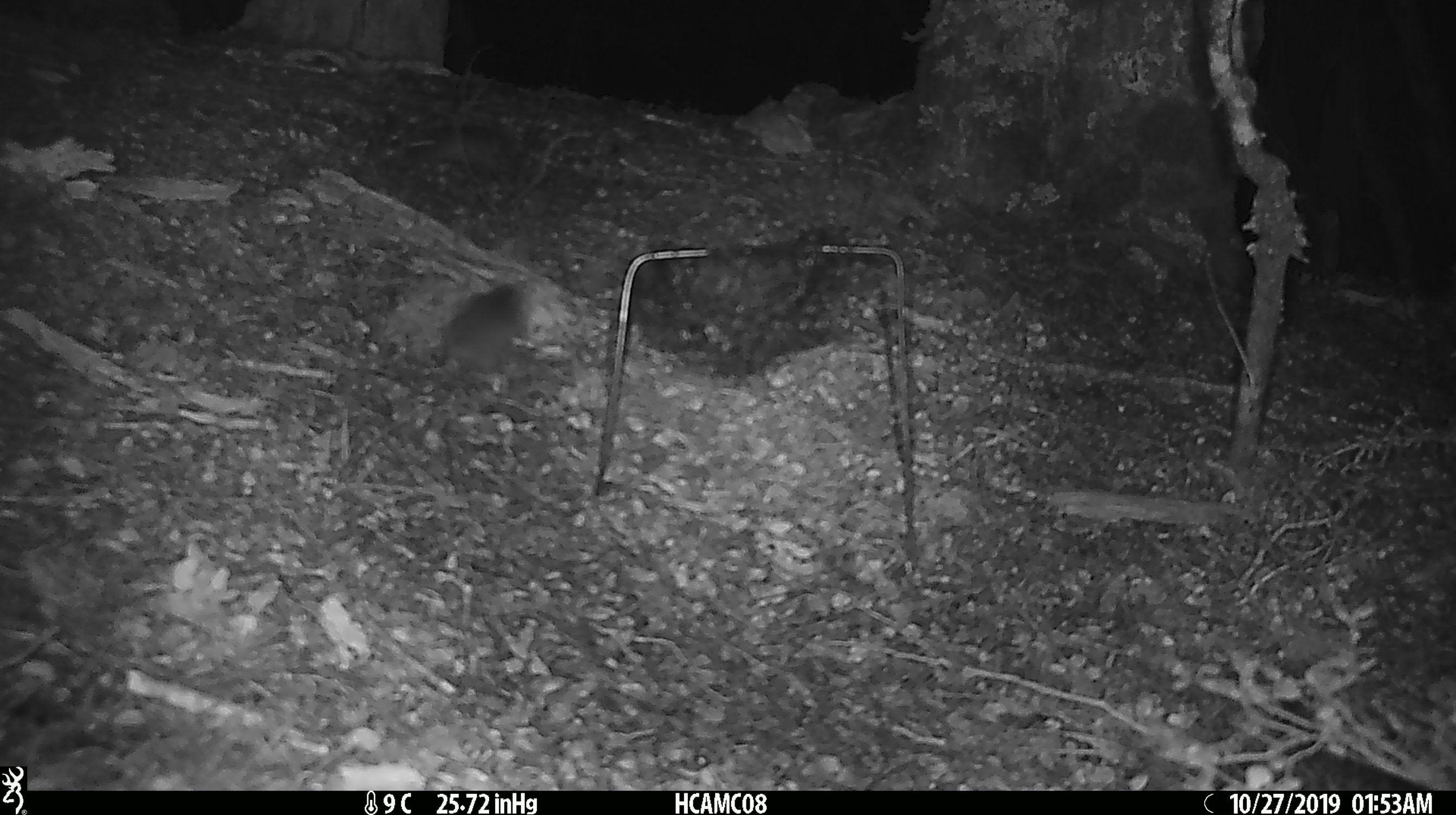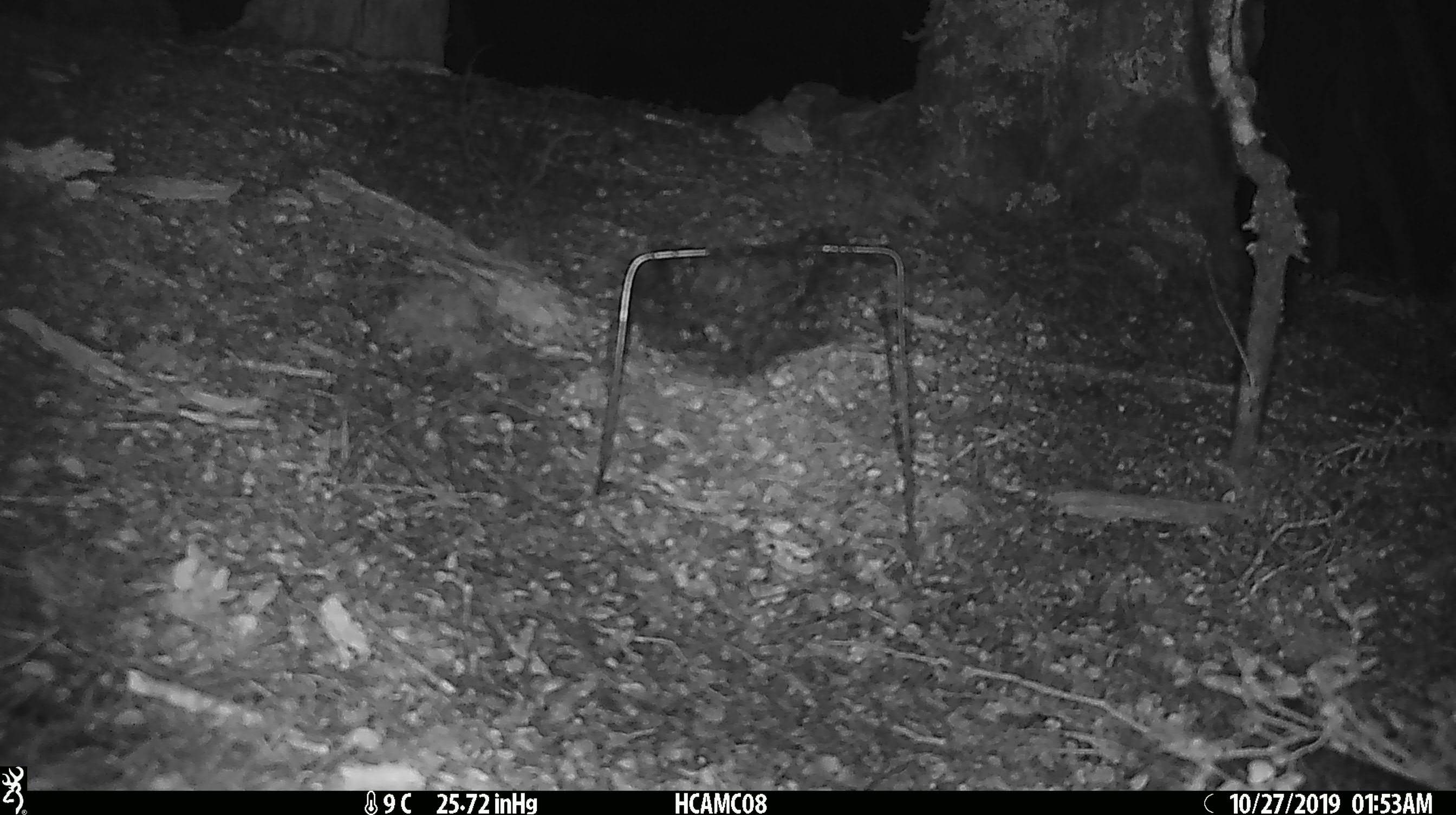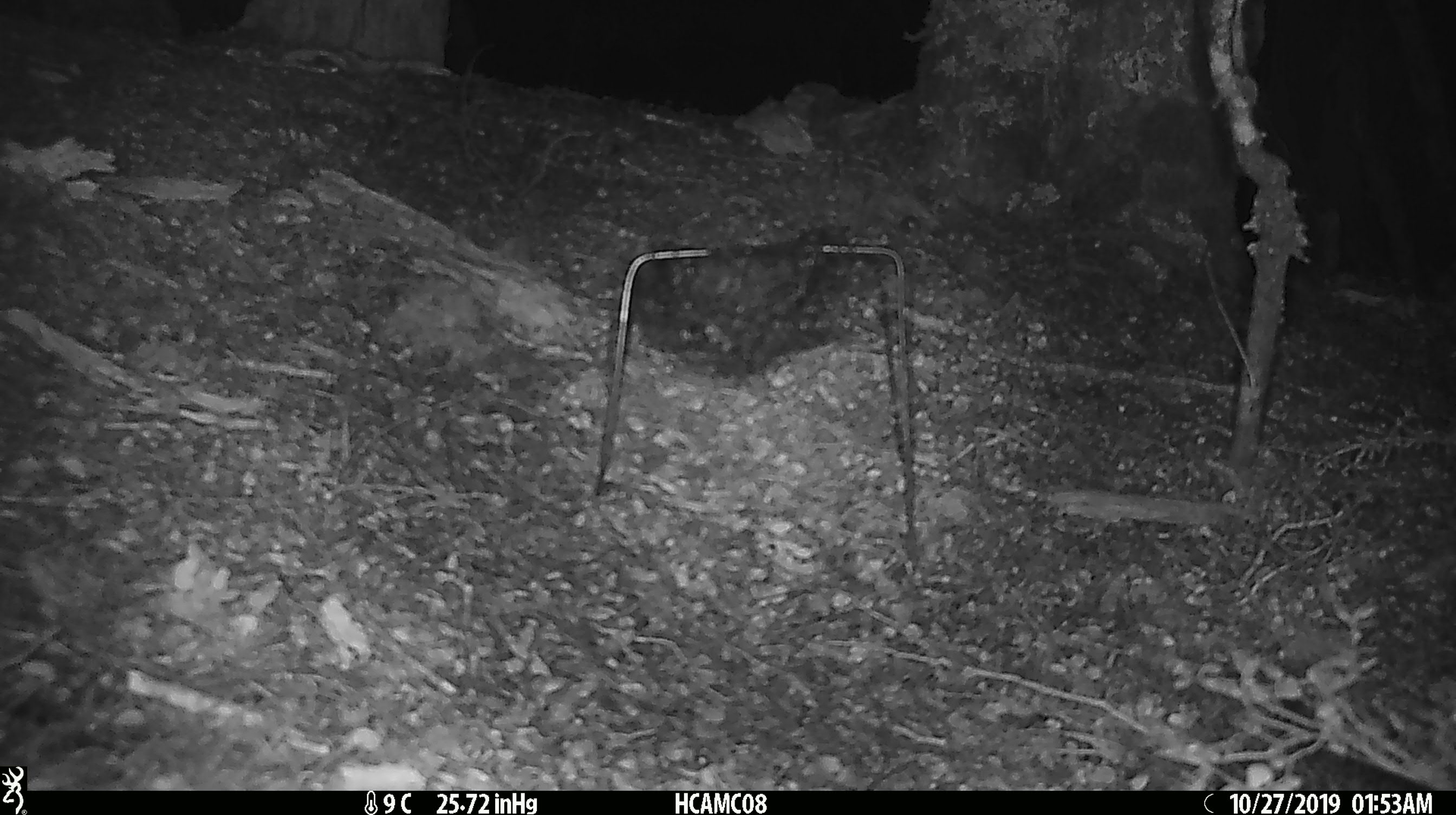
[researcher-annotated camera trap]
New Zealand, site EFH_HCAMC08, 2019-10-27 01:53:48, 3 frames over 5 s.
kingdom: Animalia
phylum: Chordata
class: Mammalia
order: Rodentia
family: Muridae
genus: Mus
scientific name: Mus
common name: mouse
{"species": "mouse (Mus)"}